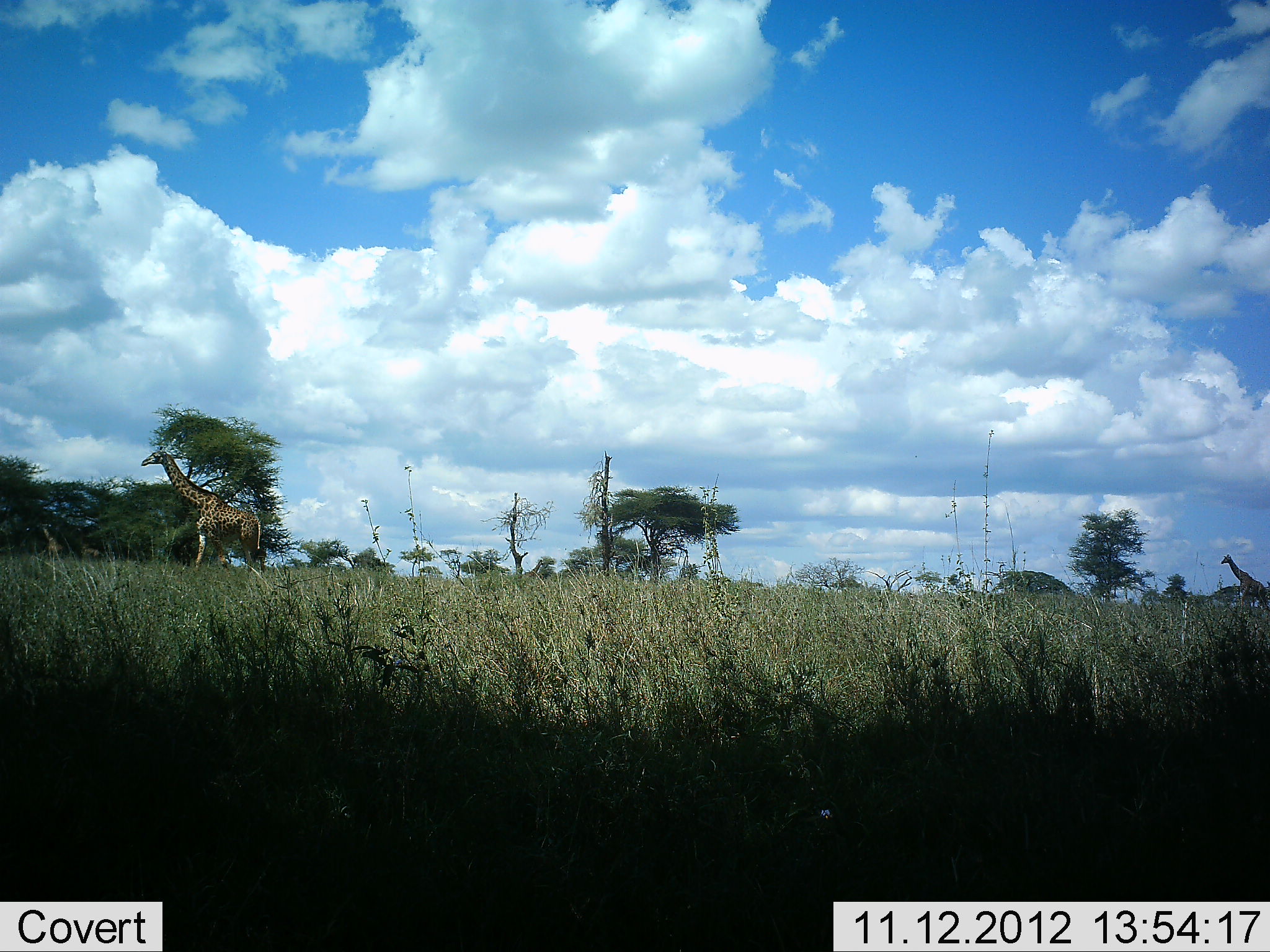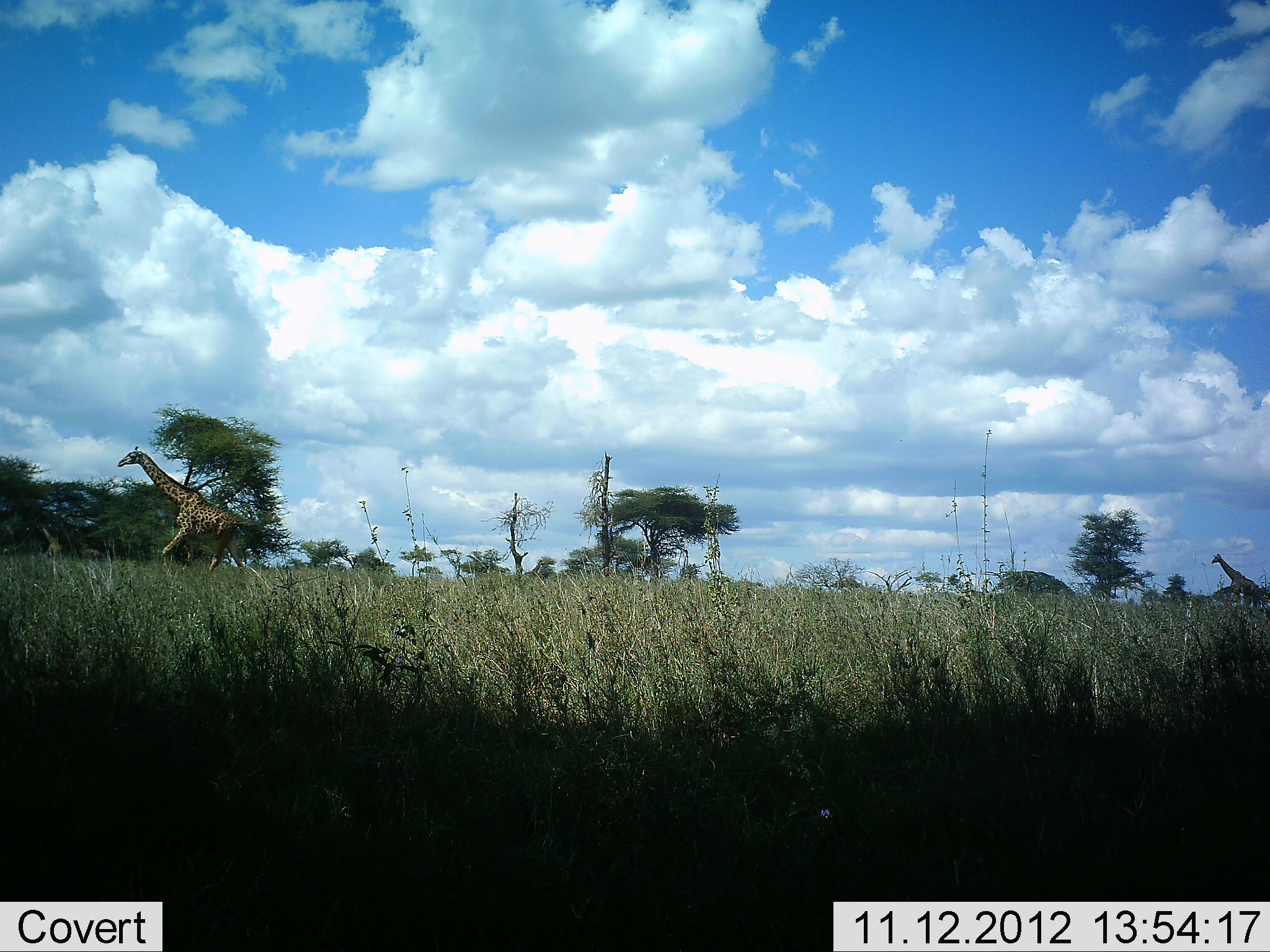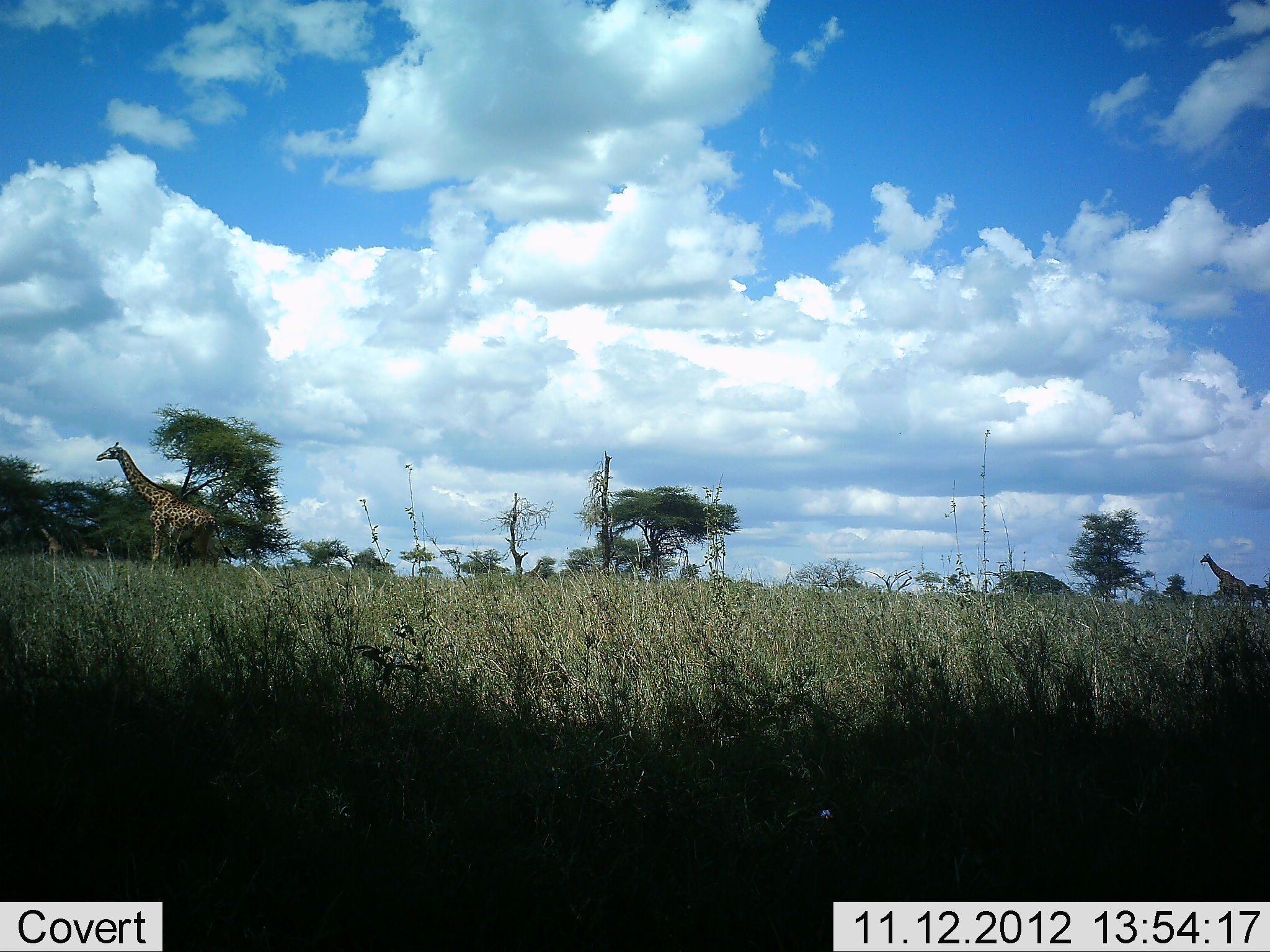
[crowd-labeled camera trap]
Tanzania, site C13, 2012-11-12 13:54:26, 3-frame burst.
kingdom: Animalia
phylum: Chordata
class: Mammalia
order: Artiodactyla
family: Giraffidae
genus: Giraffa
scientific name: Giraffa camelopardalis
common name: giraffe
Giraffe (Giraffa camelopardalis), count 2. Behavior (volunteer vote fractions): standing 20%, resting 0%, moving 100%, interacting 0%. Young present (vote fraction): 0%. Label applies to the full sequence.